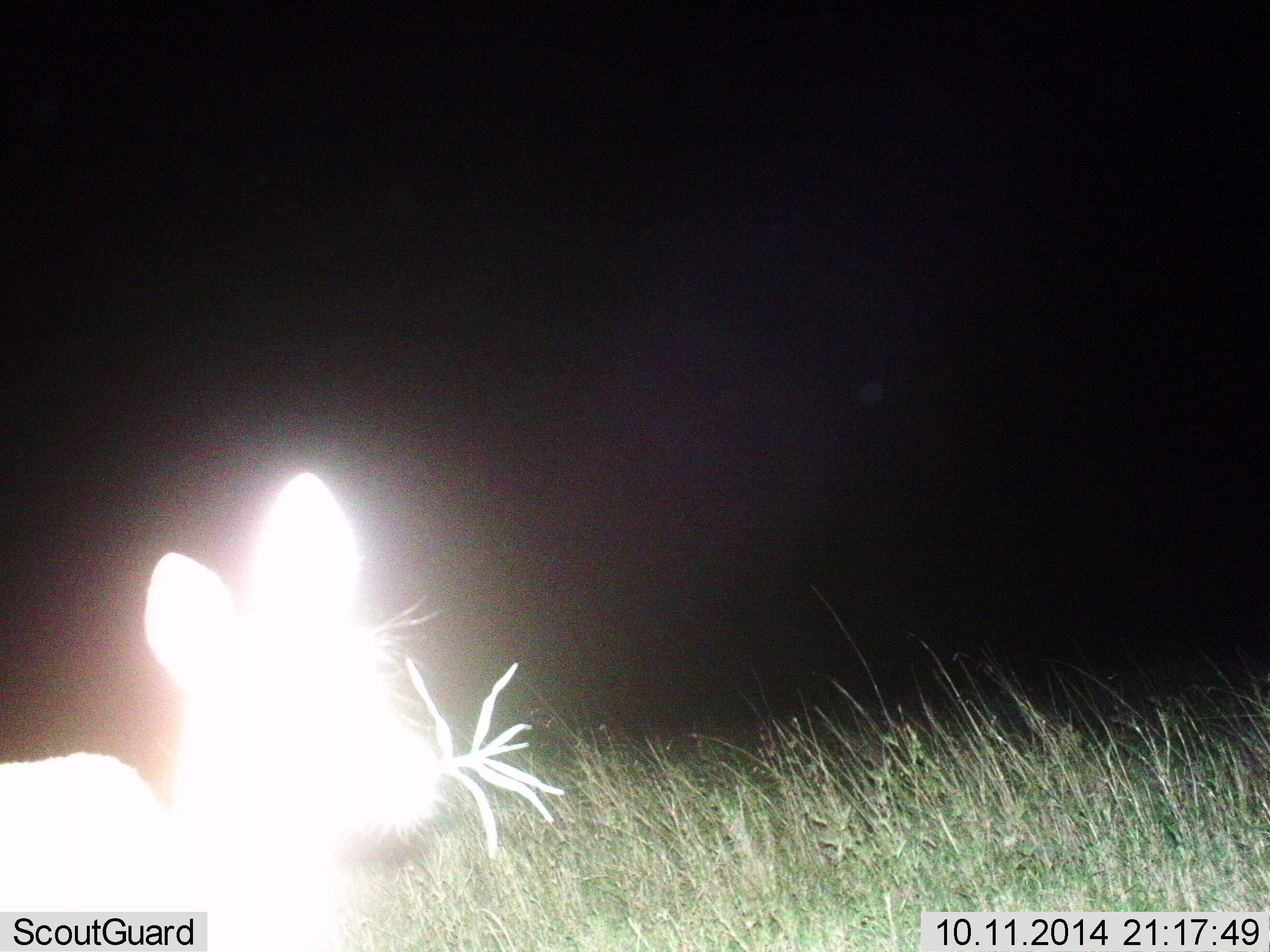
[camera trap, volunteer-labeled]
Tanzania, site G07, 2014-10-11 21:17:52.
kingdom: Animalia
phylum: Chordata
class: Mammalia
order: Lagomorpha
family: Leporidae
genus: Lepus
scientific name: Lepus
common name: hare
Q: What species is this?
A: Hare (Lepus).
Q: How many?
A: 1.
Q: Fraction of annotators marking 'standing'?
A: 50%.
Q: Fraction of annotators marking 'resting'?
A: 0%.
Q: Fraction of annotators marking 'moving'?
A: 25%.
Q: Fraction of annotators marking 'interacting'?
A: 0%.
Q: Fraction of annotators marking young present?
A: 0%.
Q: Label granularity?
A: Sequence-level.